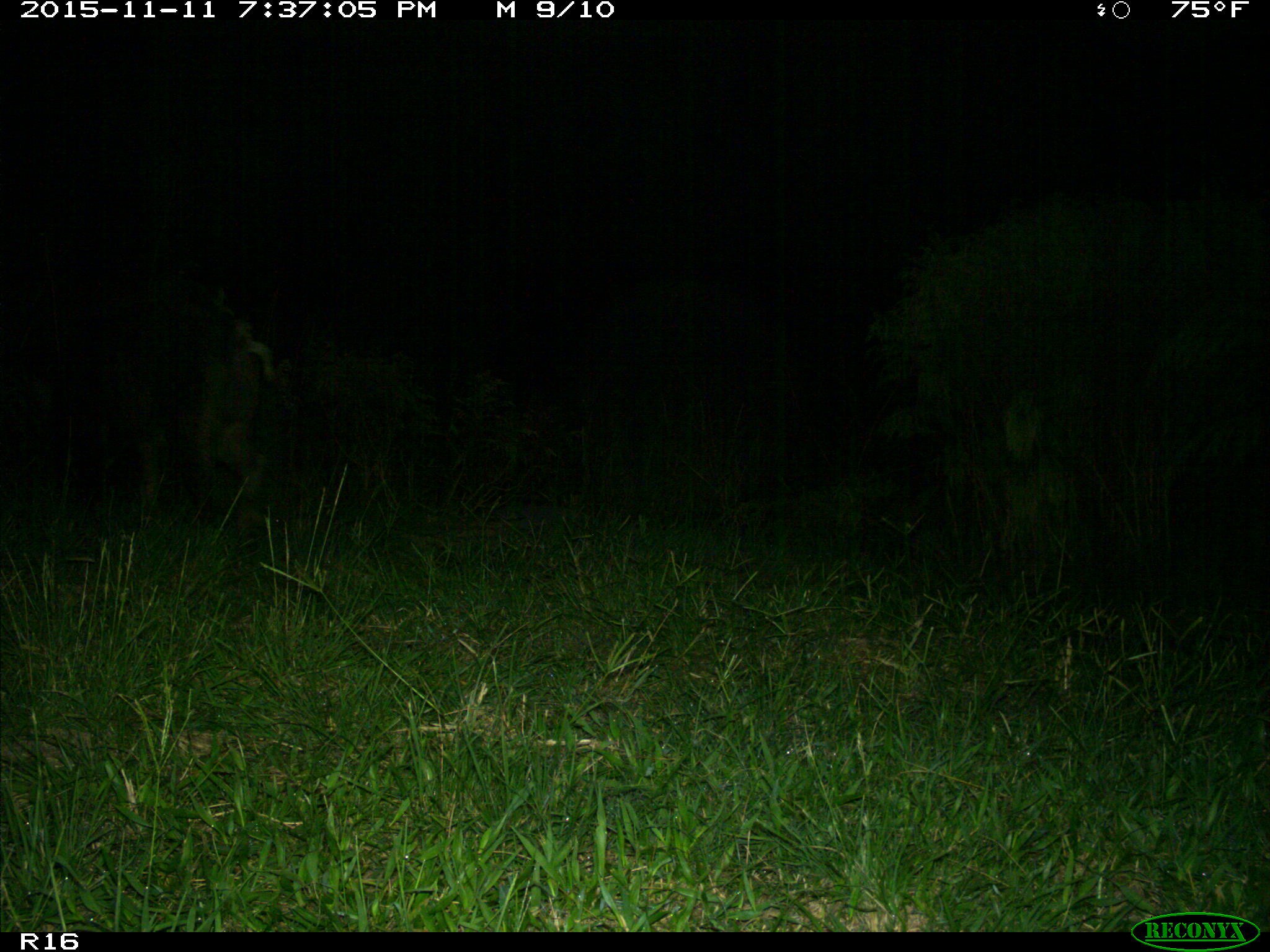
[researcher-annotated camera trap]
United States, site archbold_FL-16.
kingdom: Animalia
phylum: Chordata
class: Mammalia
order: Artiodactyla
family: Suidae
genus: Sus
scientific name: Sus scrofa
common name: wild boar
Sus scrofa (wild boar).